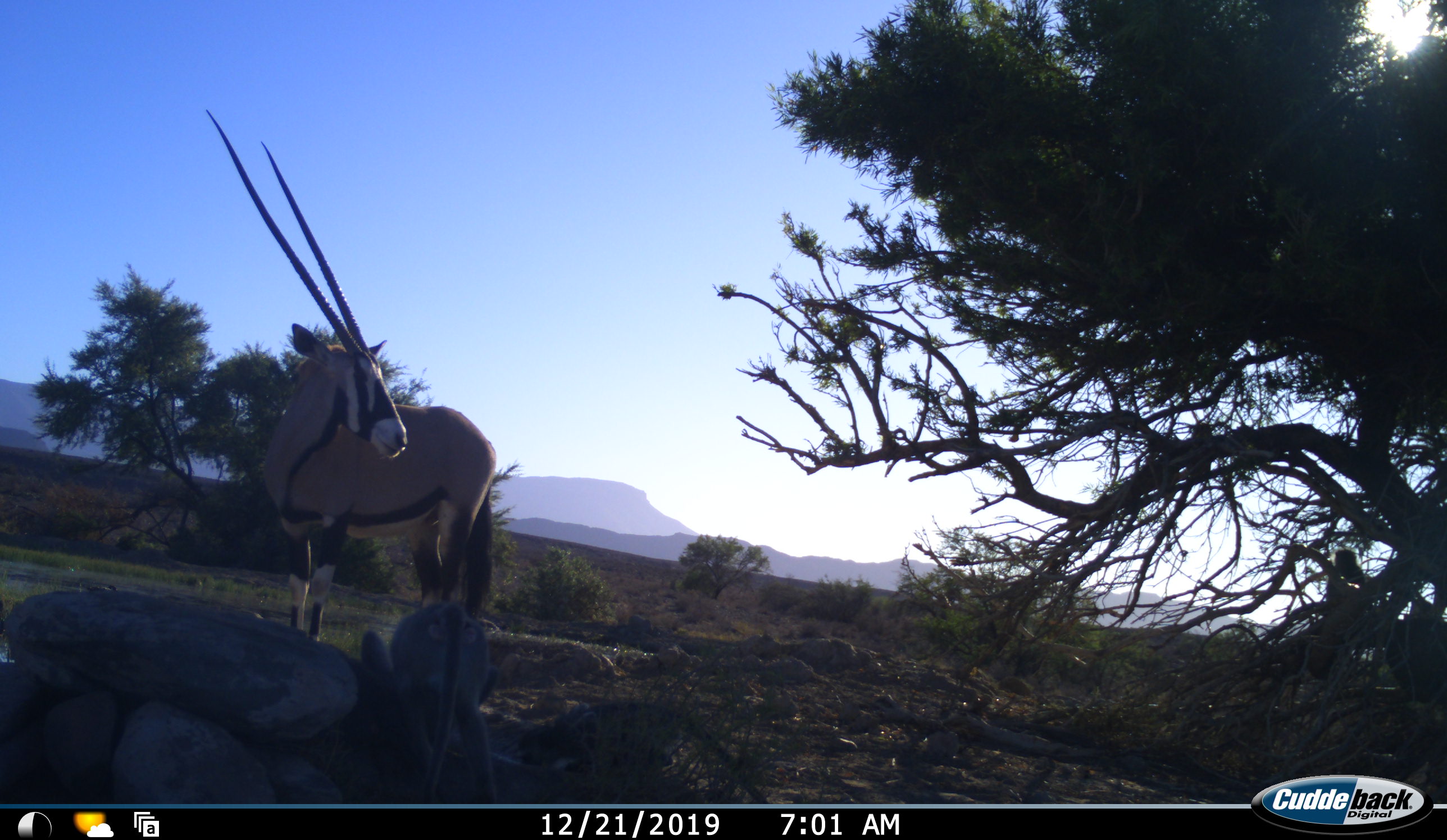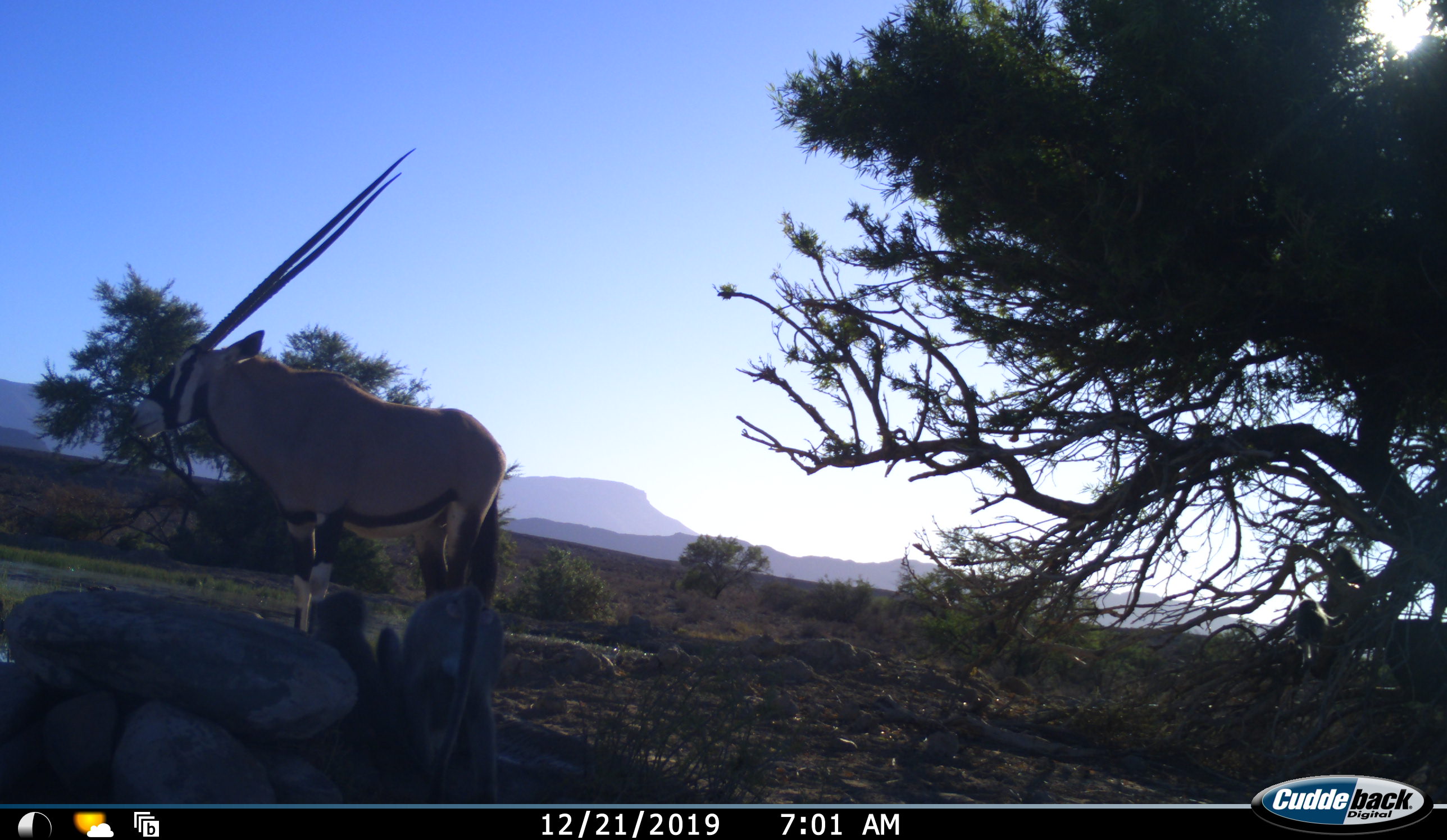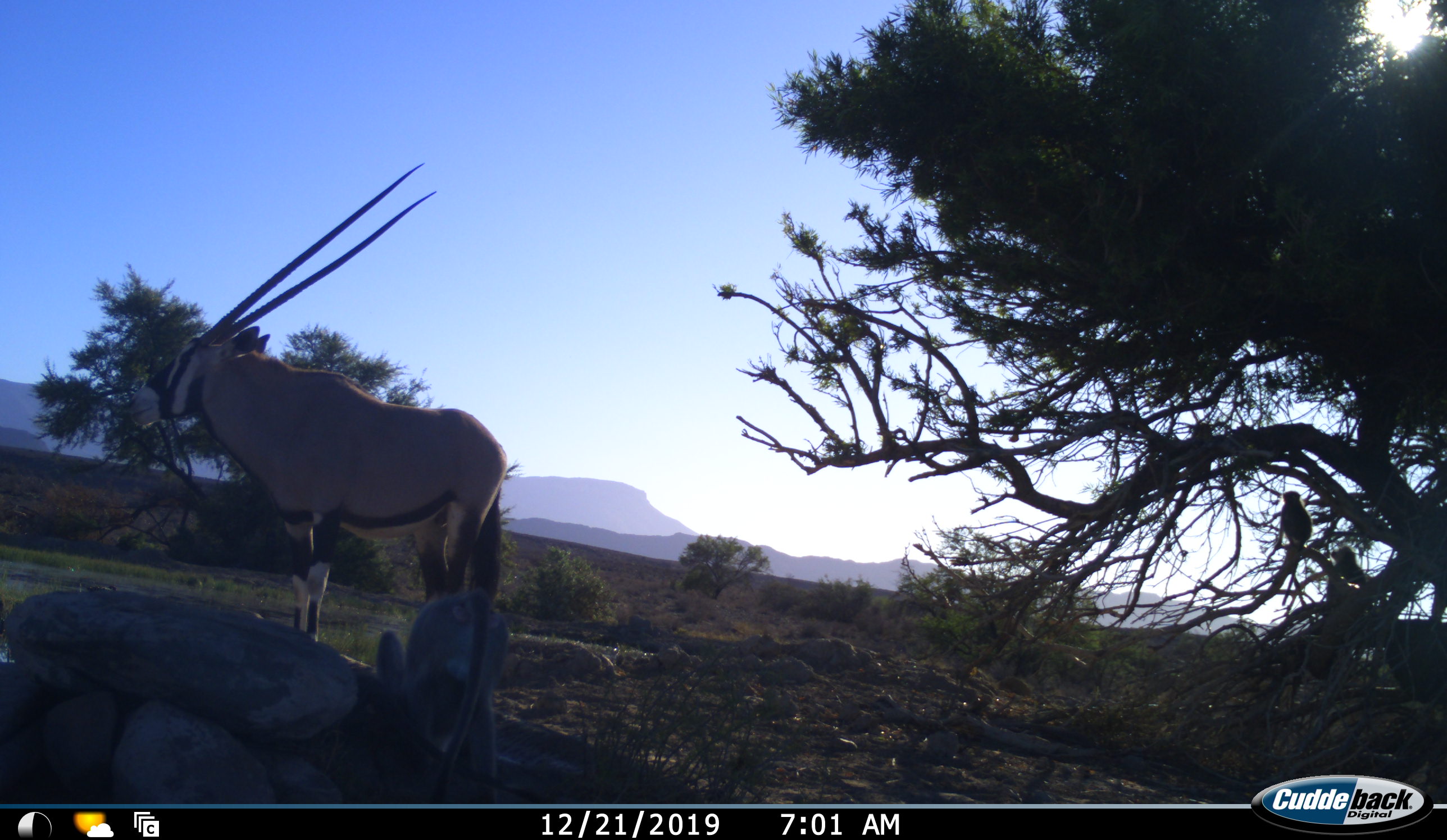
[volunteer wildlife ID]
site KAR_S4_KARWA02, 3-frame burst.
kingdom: Animalia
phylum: Chordata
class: Mammalia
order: Artiodactyla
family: Bovidae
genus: Oryx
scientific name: Oryx gazella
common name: gemsbok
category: oryx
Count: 1.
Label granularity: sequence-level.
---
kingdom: Animalia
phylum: Chordata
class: Mammalia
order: Primates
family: Cercopithecidae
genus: Chlorocebus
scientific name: Chlorocebus pygerythrus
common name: vervet monkey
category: monkeyvervet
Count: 4.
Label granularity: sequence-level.